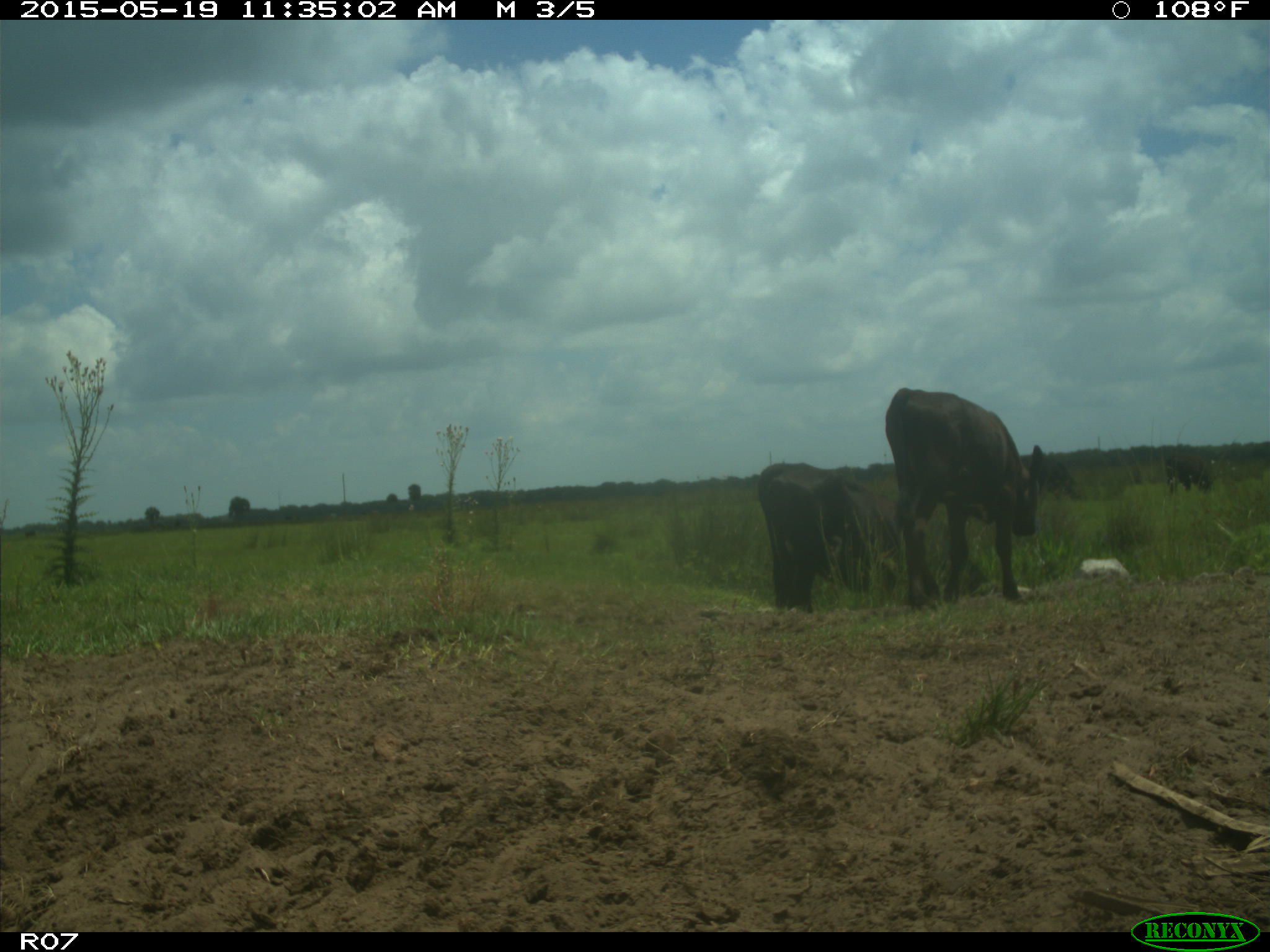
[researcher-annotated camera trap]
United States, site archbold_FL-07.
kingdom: Animalia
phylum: Chordata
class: Mammalia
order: Artiodactyla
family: Bovidae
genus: Bos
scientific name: Bos taurus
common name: domestic cow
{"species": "Bos taurus (domestic cow)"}